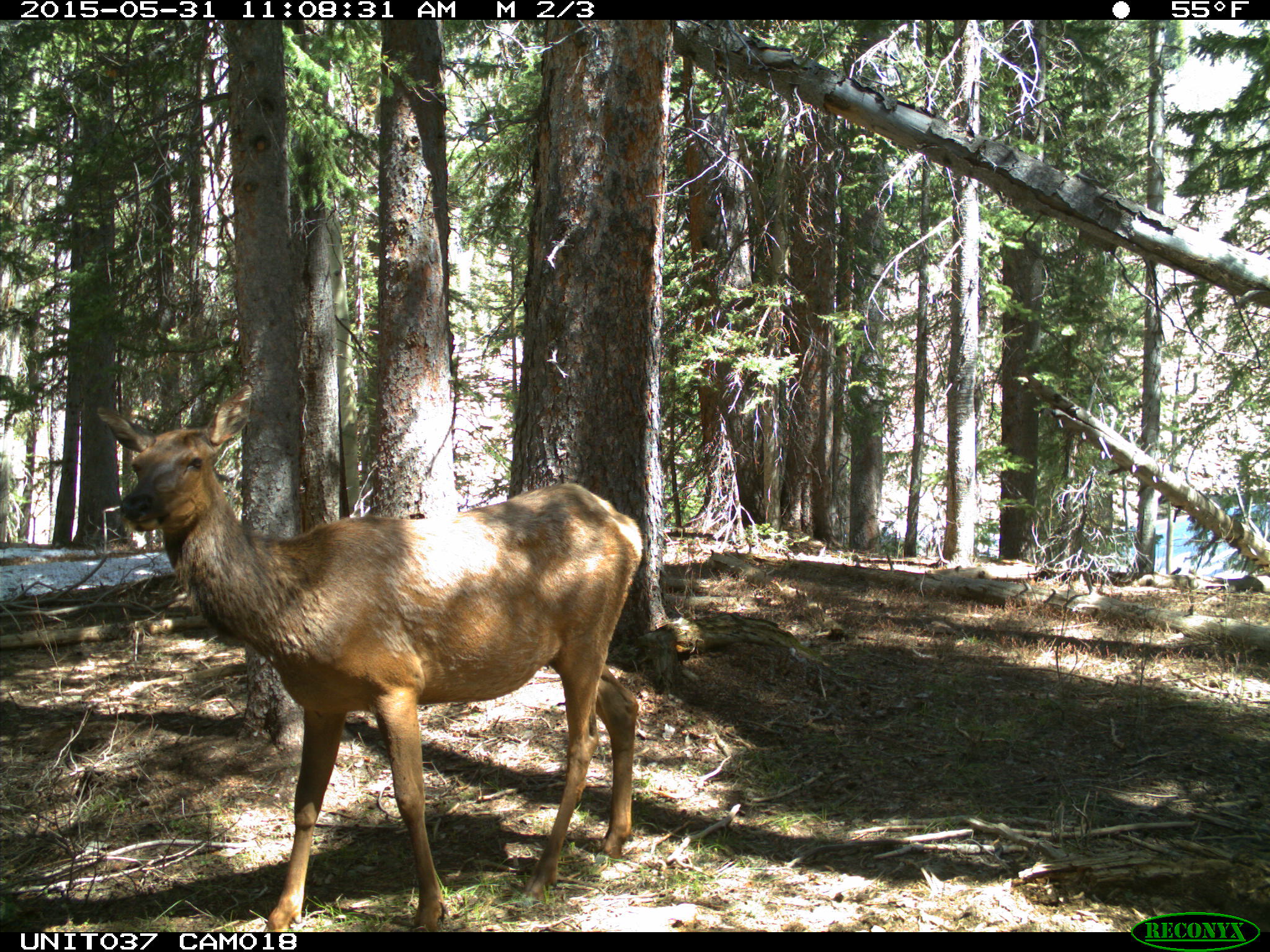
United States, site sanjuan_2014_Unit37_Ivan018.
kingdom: Animalia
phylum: Chordata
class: Mammalia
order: Artiodactyla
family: Cervidae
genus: Cervus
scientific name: Cervus elaphus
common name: red deer